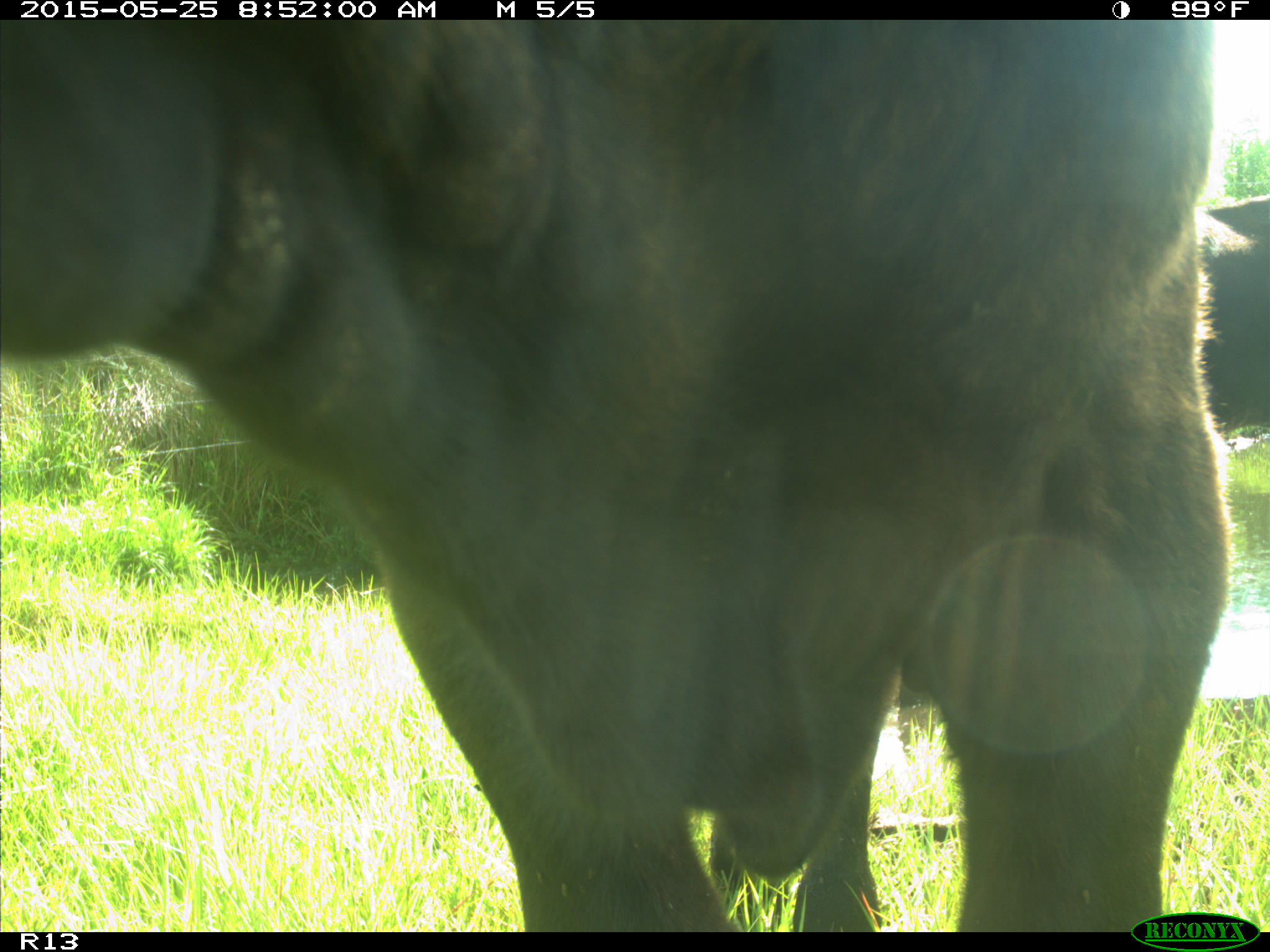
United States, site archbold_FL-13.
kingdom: Animalia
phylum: Chordata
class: Mammalia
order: Artiodactyla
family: Bovidae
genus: Bos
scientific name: Bos taurus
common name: domestic cow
Bos taurus (domestic cow).